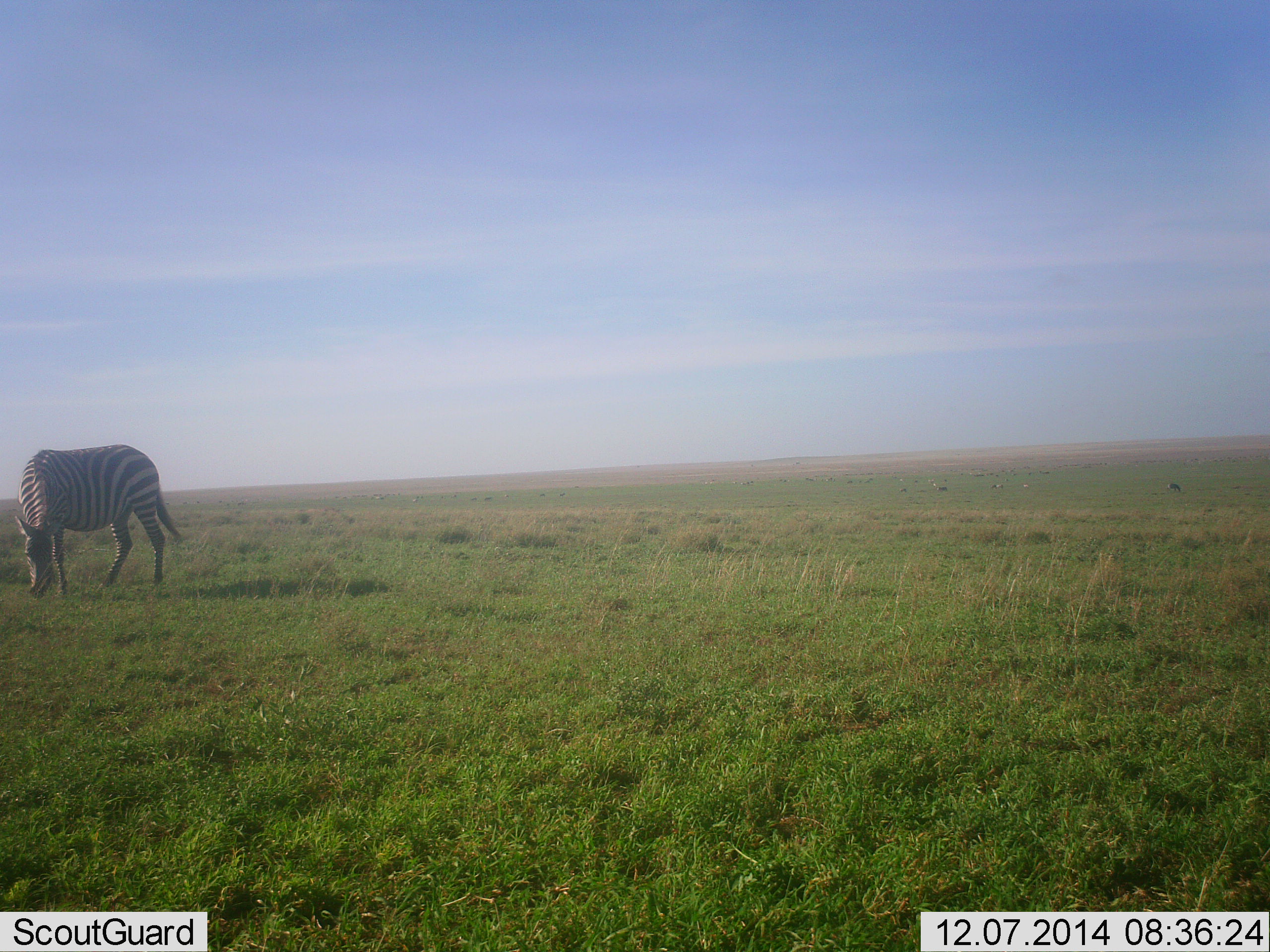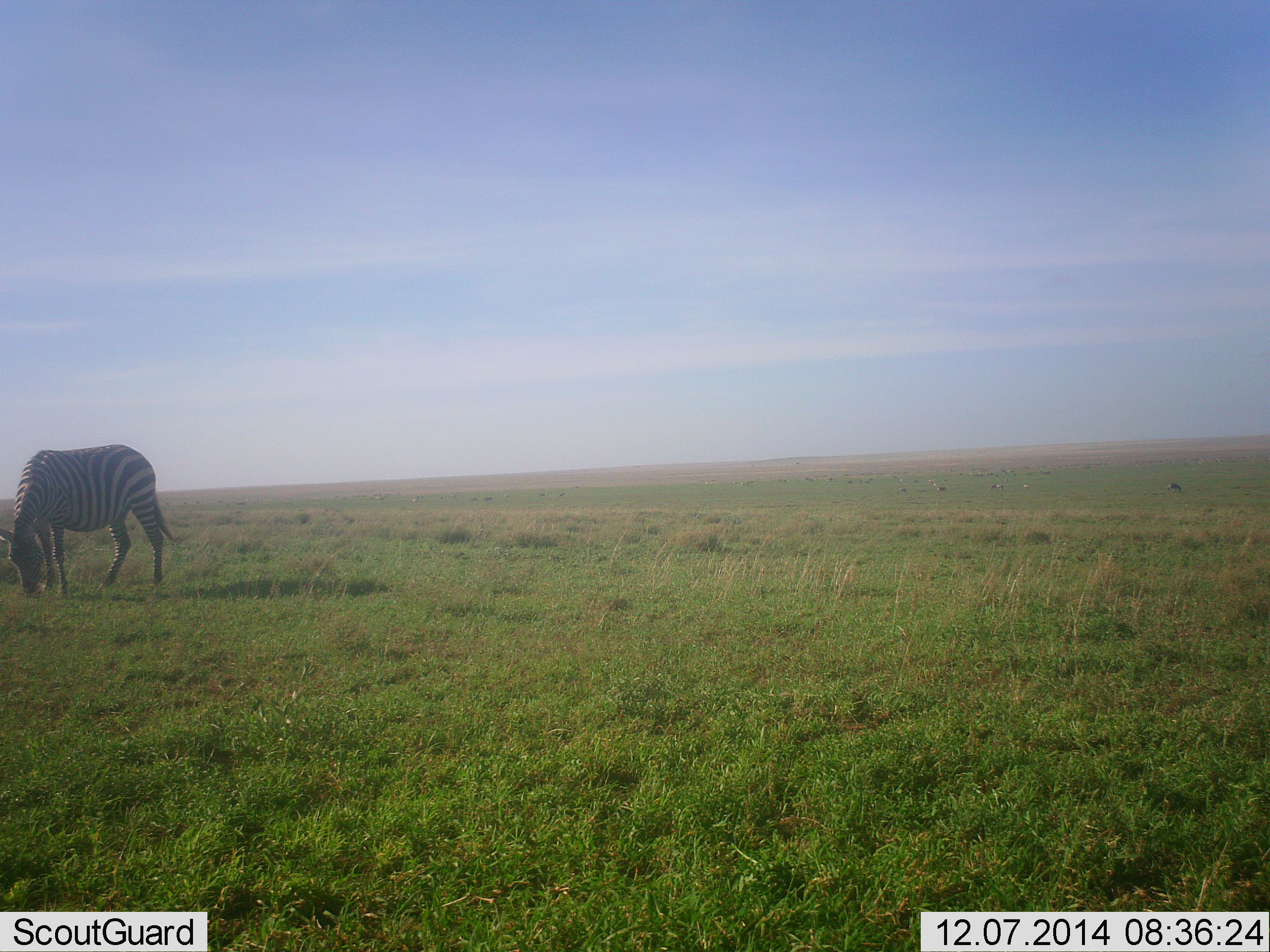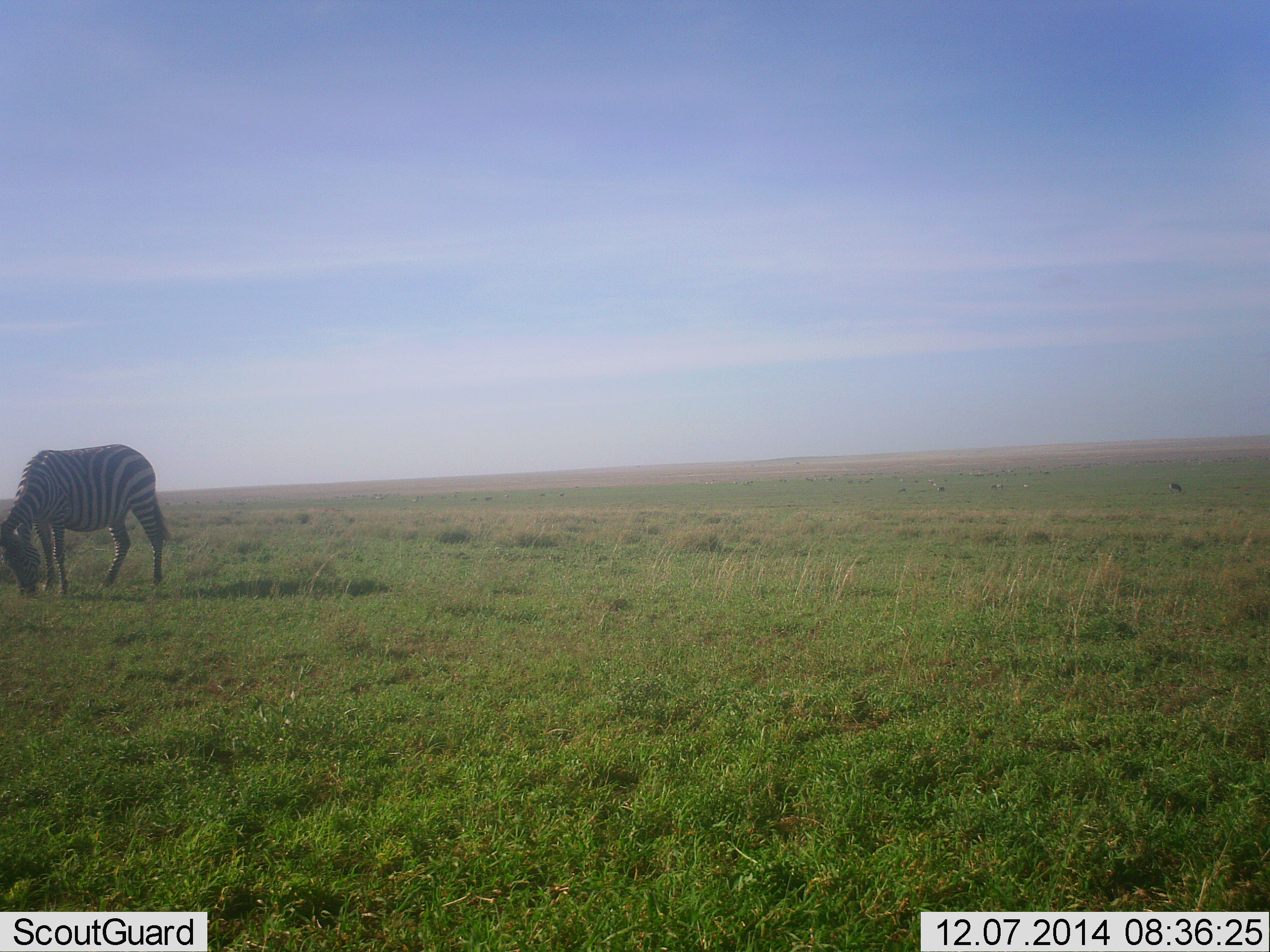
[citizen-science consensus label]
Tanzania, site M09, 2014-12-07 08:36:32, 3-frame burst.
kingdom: Animalia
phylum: Chordata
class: Mammalia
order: Perissodactyla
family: Equidae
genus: Equus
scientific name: Equus quagga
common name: plains zebra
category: zebra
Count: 1.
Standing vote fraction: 17%.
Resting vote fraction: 0%.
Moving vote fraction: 0%.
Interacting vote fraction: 0%.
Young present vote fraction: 0%.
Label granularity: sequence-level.